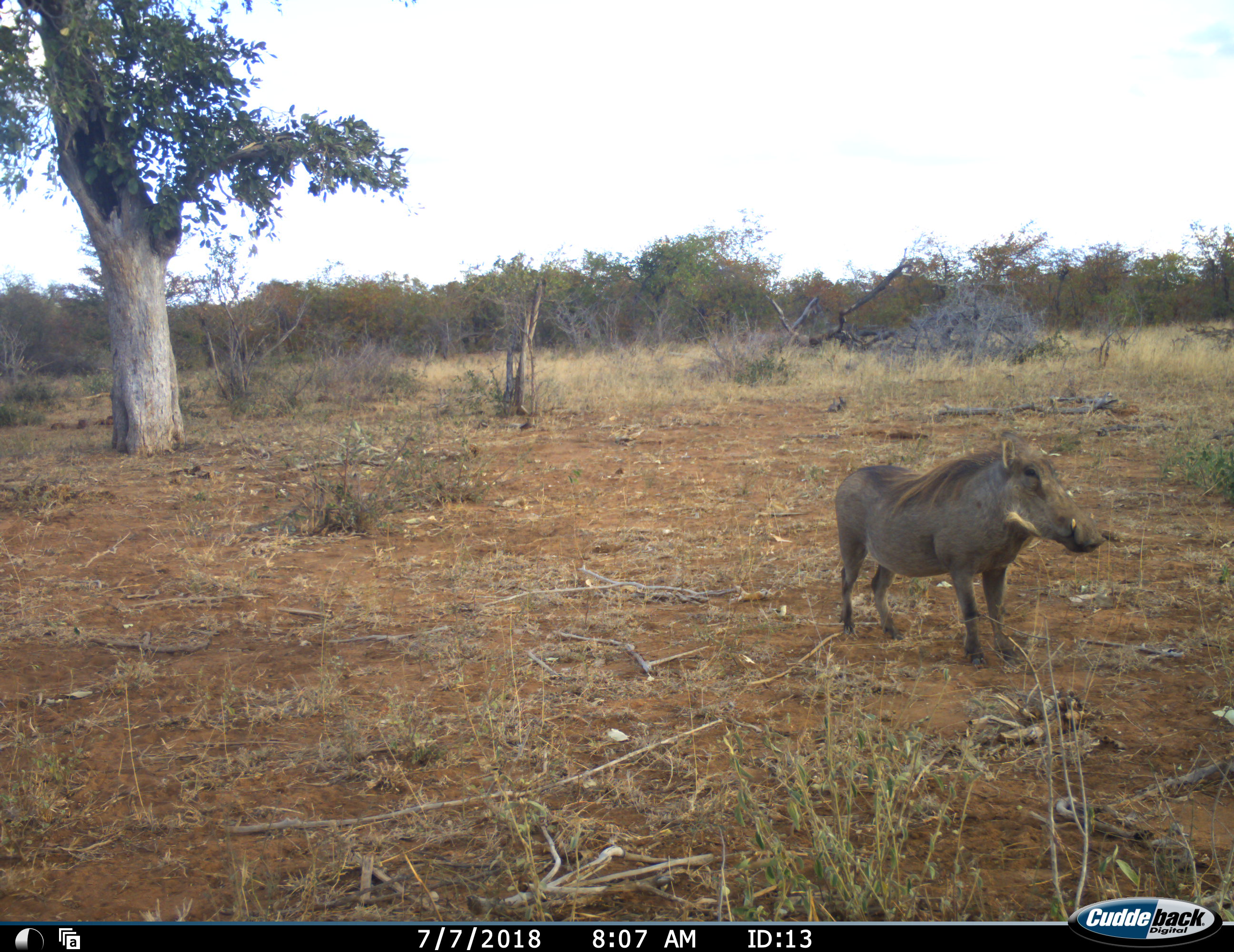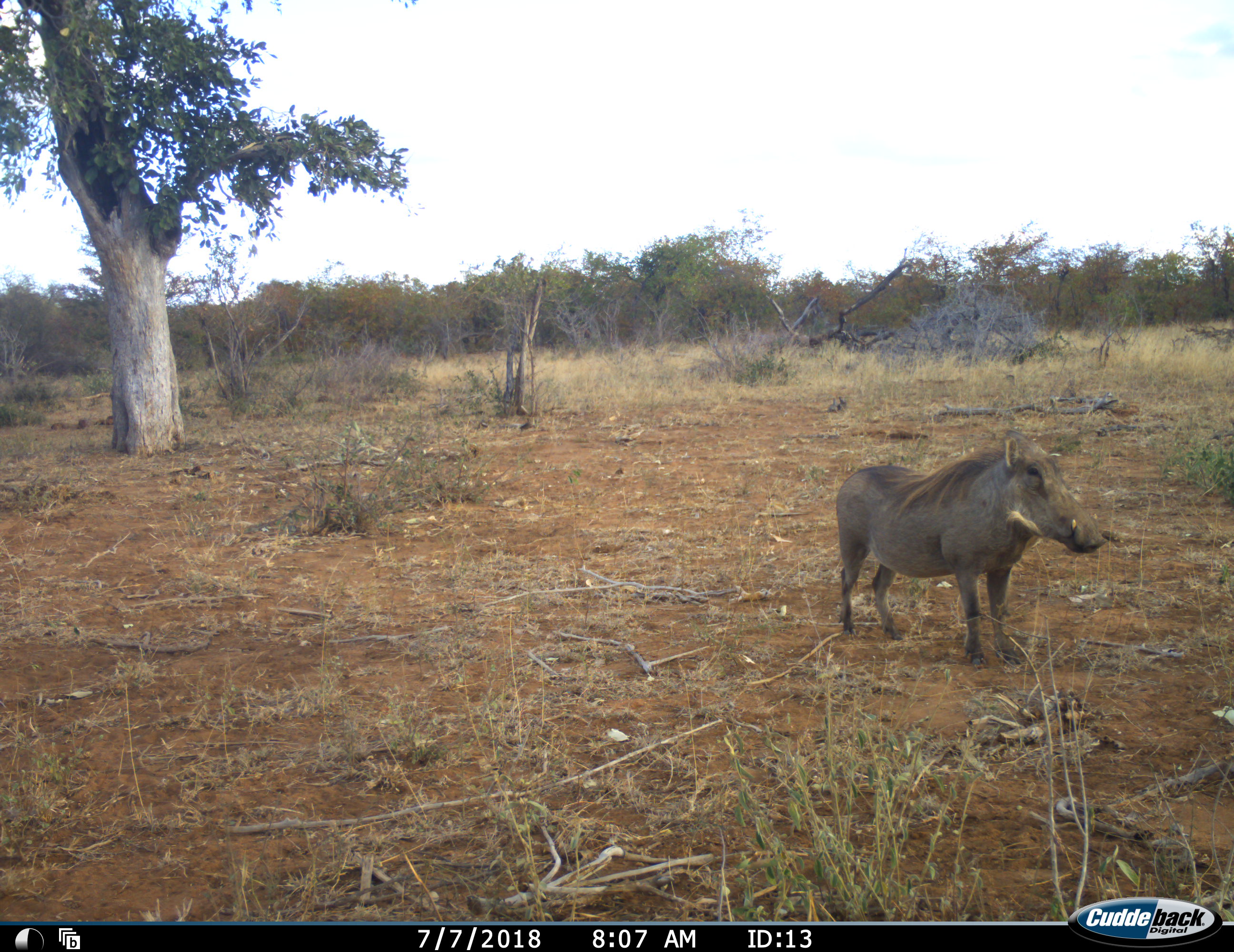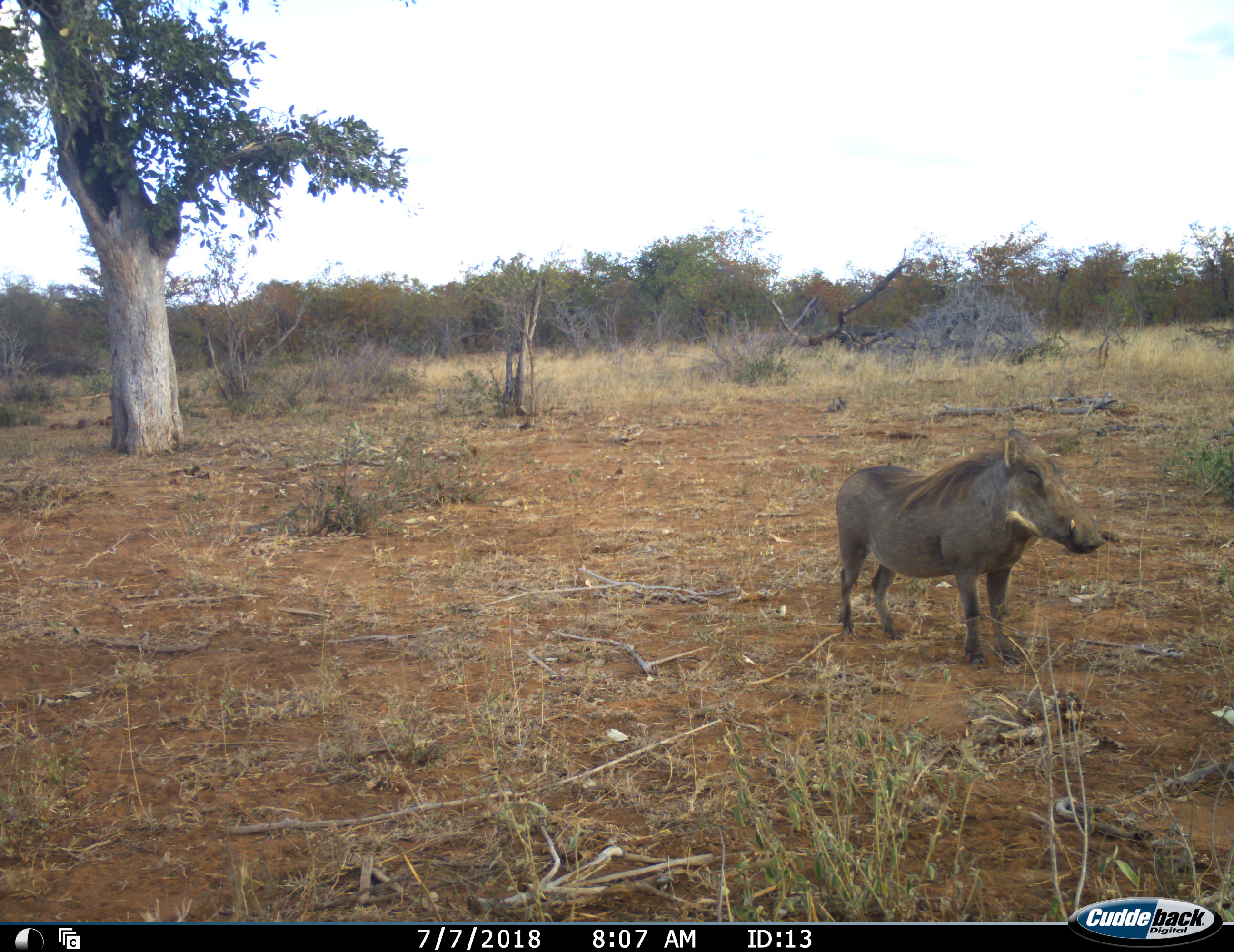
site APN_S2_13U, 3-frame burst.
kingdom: Animalia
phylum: Chordata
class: Mammalia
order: Artiodactyla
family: Suidae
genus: Phacochoerus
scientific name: Phacochoerus africanus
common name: warthog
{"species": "warthog (Phacochoerus africanus)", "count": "1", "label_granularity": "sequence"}